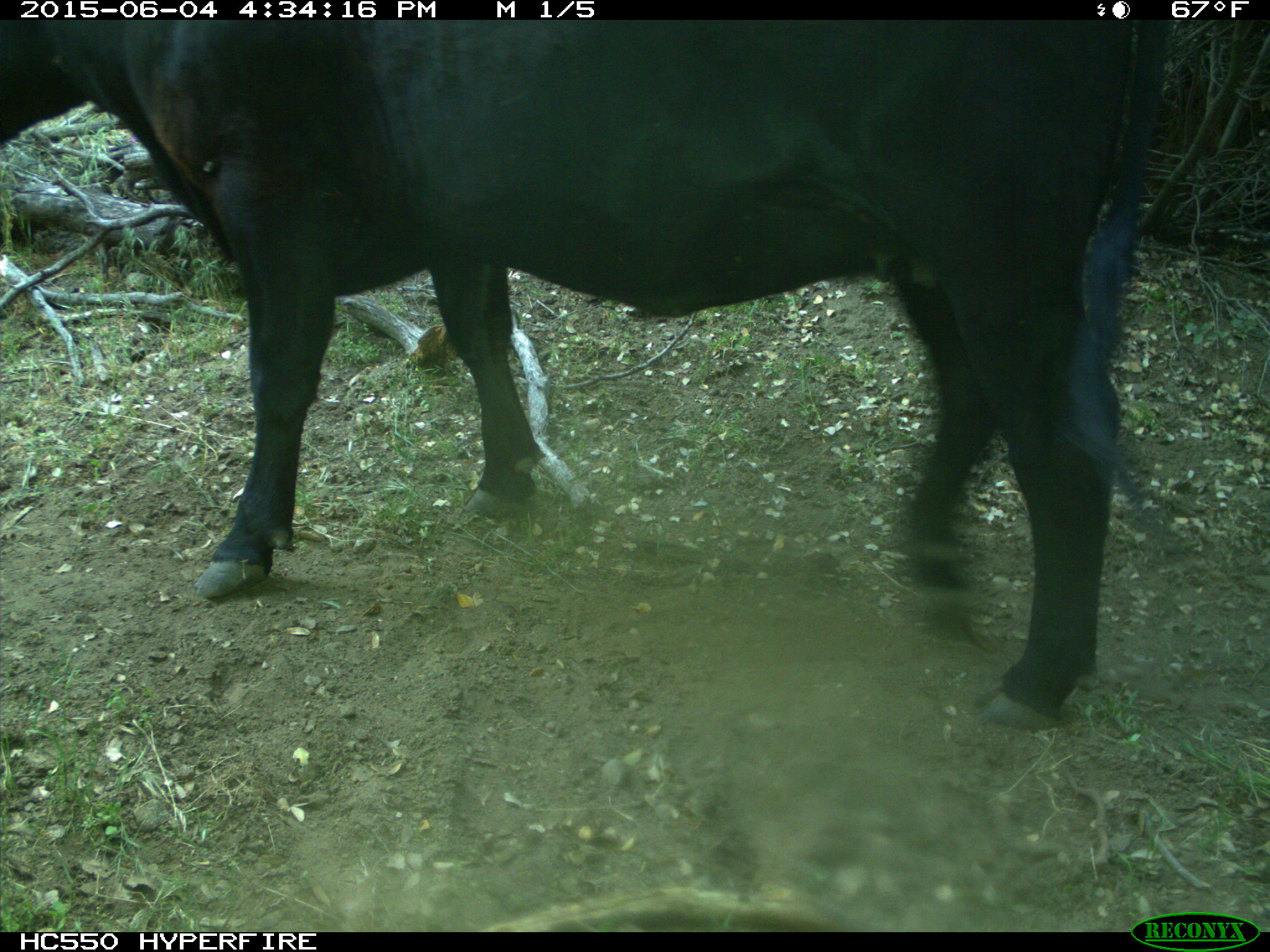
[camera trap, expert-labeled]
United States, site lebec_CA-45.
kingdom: Animalia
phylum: Chordata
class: Mammalia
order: Artiodactyla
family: Bovidae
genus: Bos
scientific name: Bos taurus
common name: domestic cow